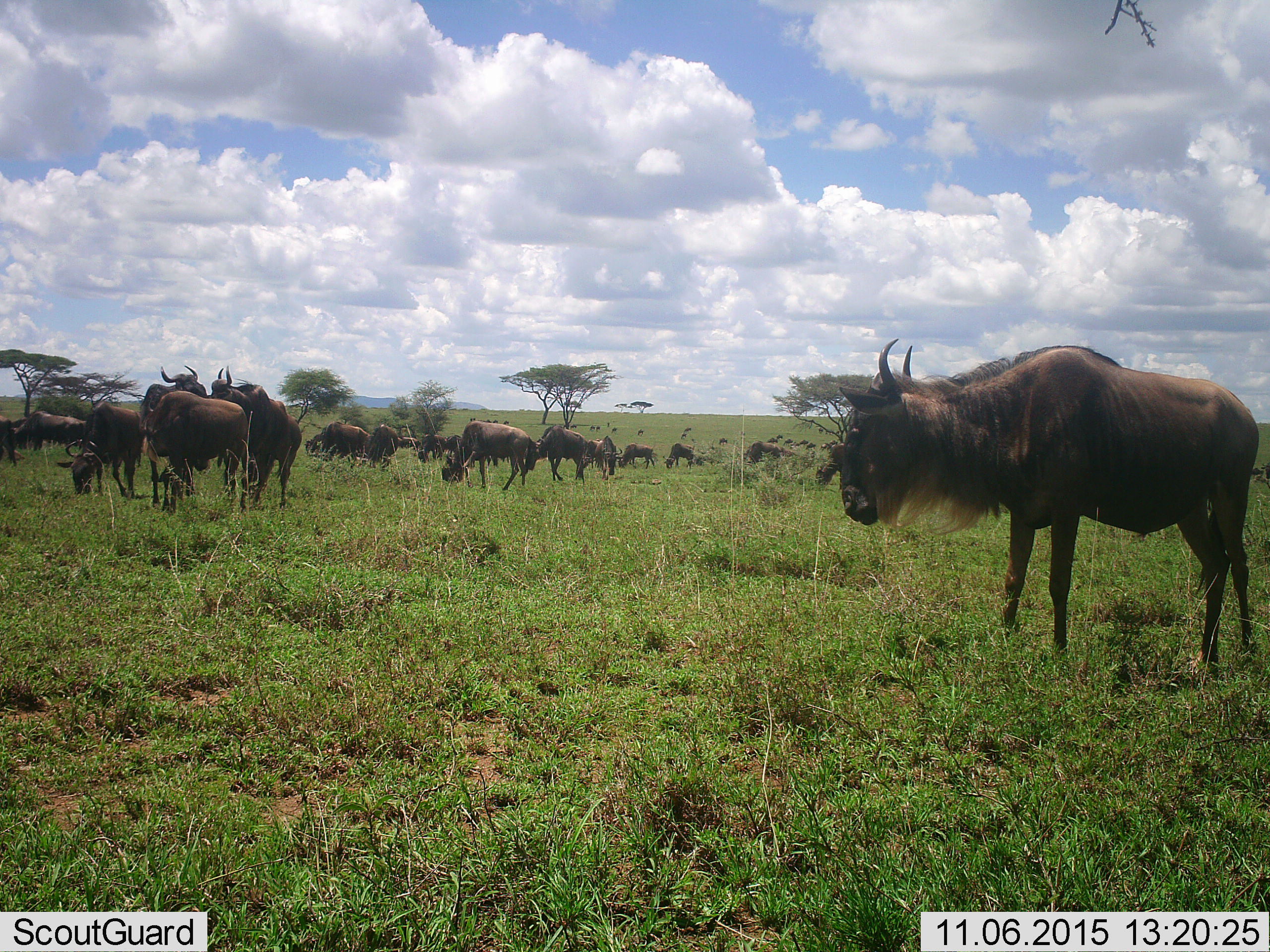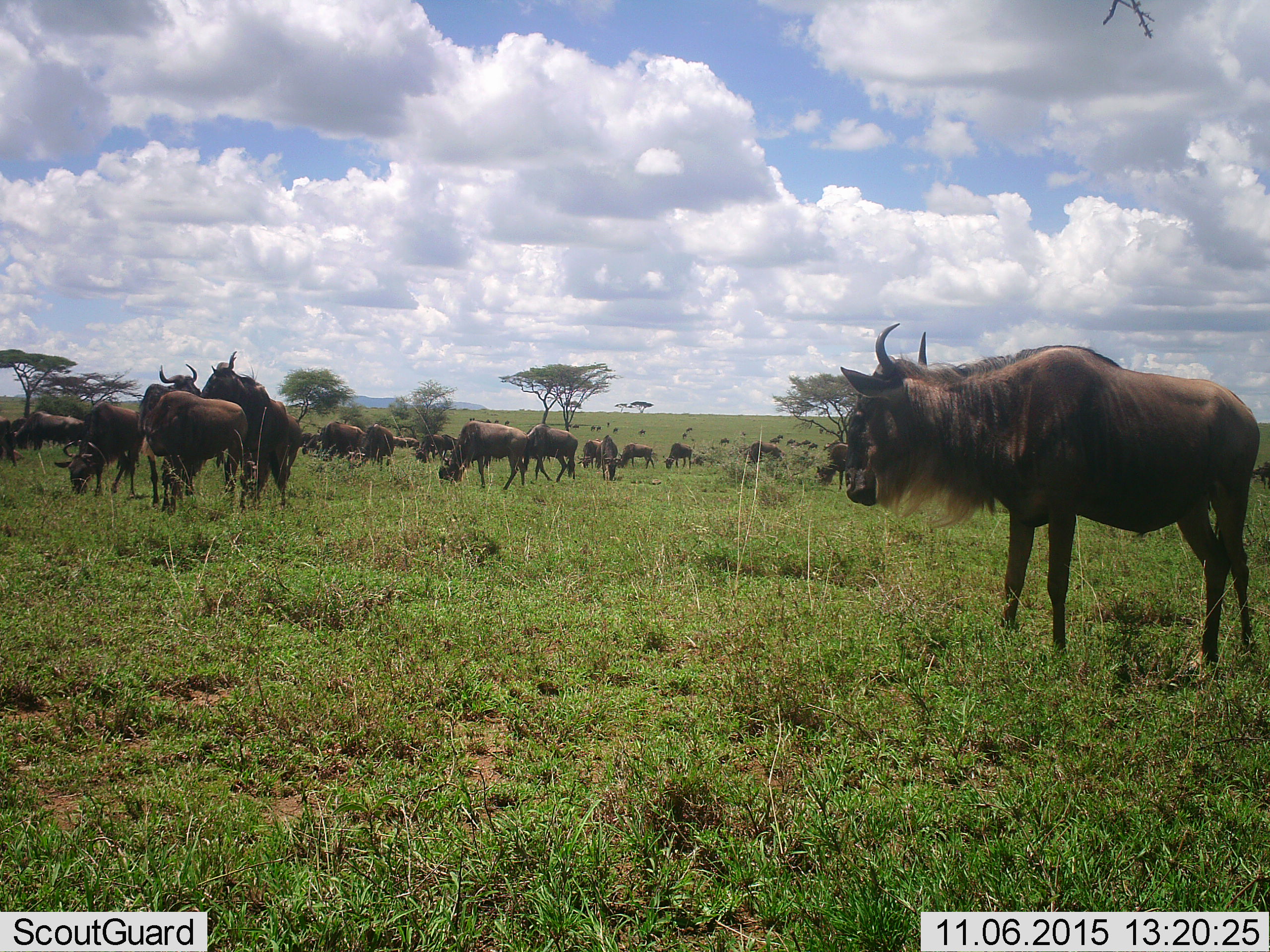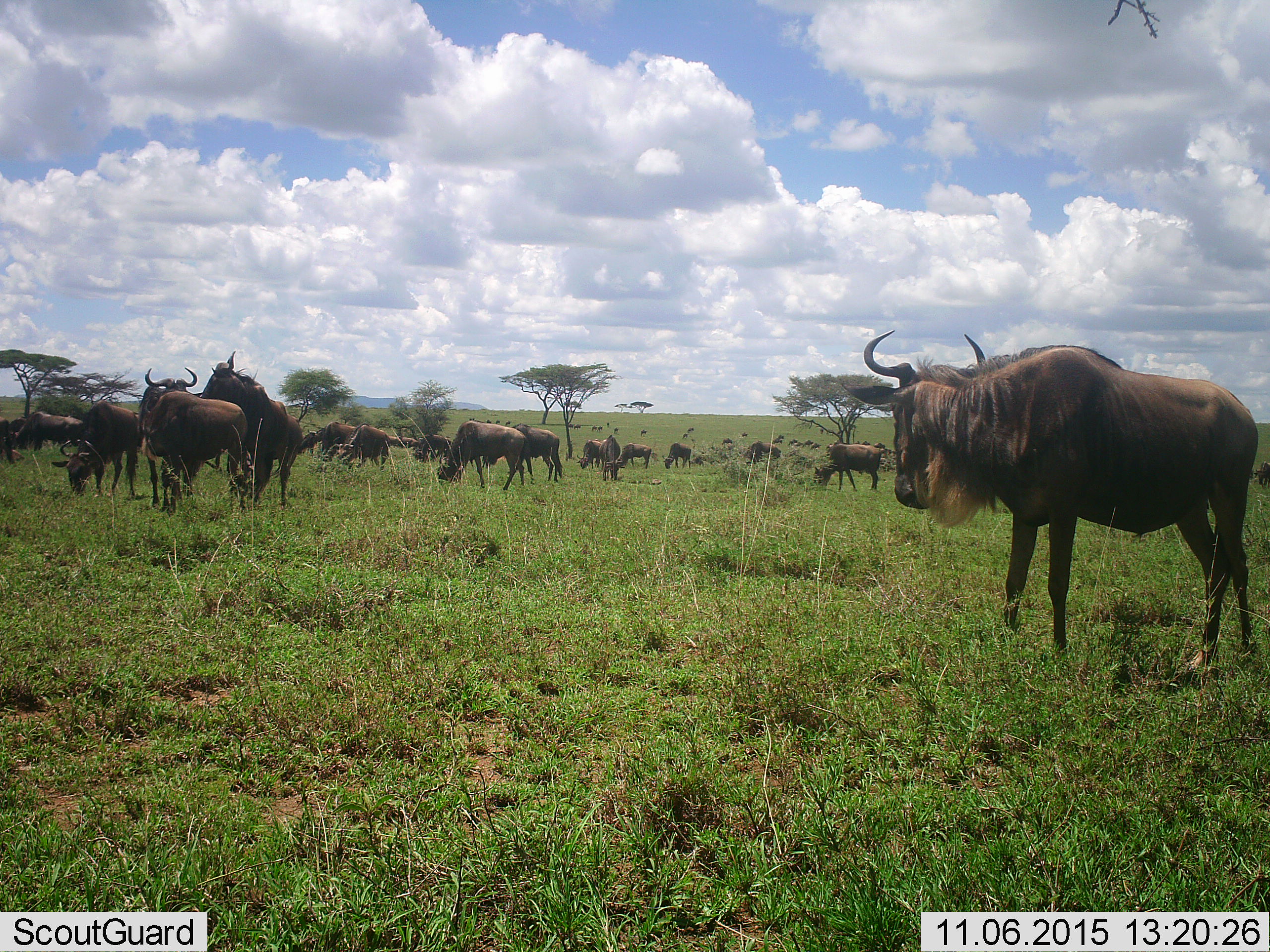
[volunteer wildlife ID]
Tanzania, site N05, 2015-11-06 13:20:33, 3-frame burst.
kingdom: Animalia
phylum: Chordata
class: Mammalia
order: Artiodactyla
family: Bovidae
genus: Connochaetes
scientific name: Connochaetes taurinus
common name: blue wildebeest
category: wildebeest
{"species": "wildebeest (blue wildebeest) (Connochaetes taurinus)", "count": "11-50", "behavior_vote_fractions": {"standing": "80%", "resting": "10%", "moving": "40%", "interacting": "30%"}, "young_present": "10%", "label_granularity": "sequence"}